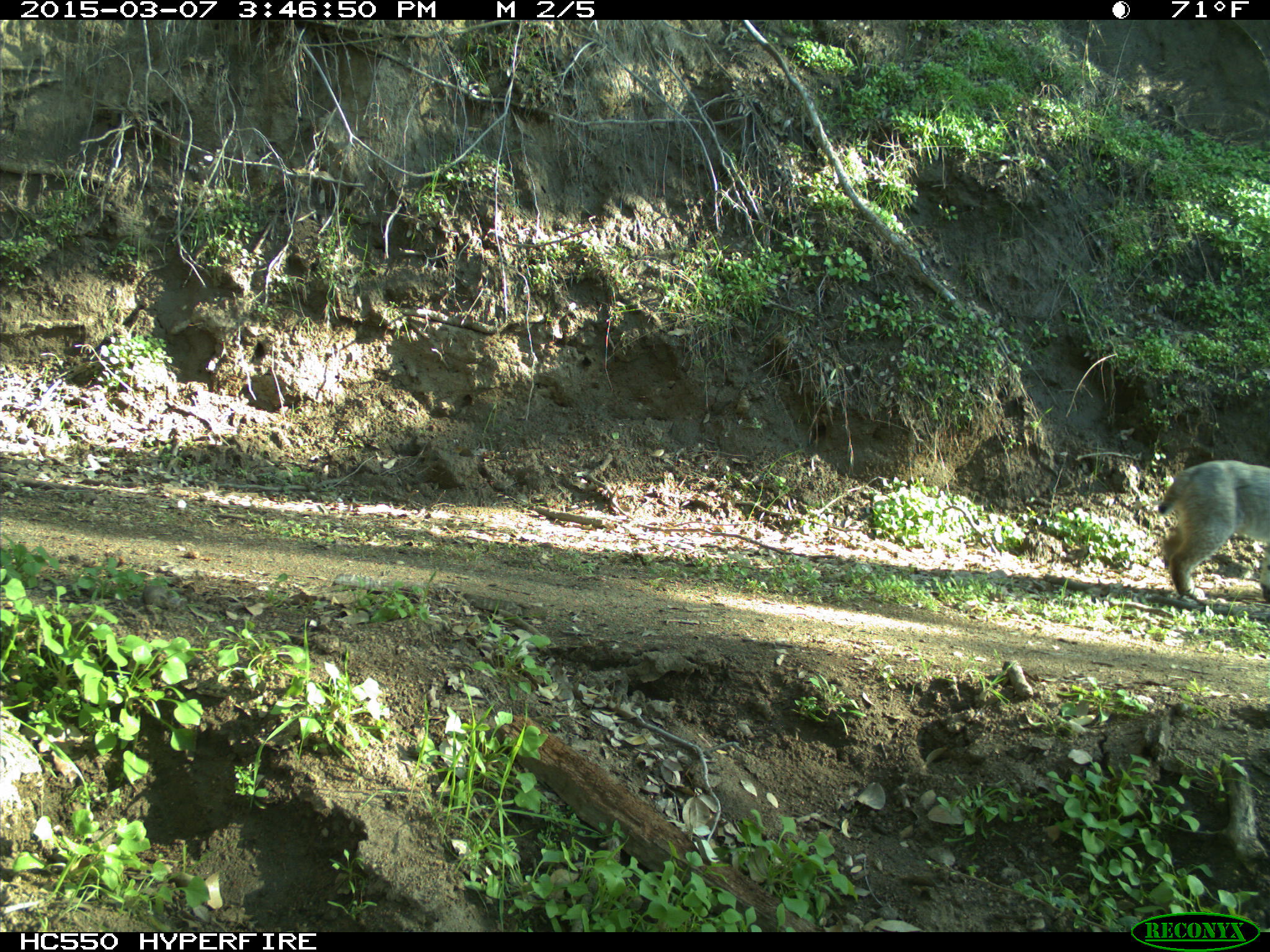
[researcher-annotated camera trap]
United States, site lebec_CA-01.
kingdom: Animalia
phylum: Chordata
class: Mammalia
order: Carnivora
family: Felidae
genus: Lynx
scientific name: Lynx rufus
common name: bobcat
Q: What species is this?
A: Lynx rufus (bobcat).